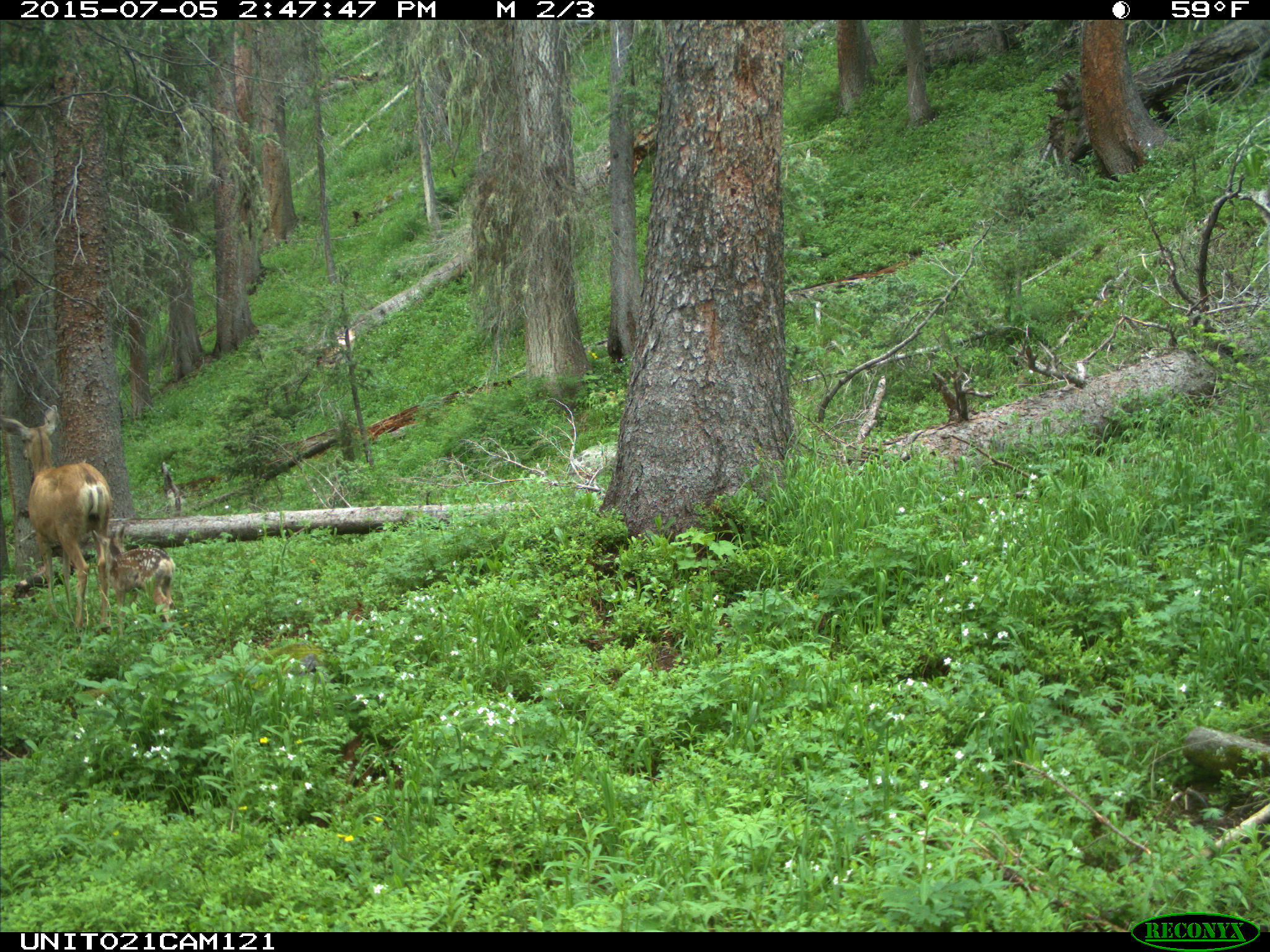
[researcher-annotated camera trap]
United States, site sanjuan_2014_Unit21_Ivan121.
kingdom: Animalia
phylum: Chordata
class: Mammalia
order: Artiodactyla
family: Cervidae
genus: Odocoileus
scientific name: Odocoileus hemionus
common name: mule deer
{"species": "Odocoileus hemionus (mule deer)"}